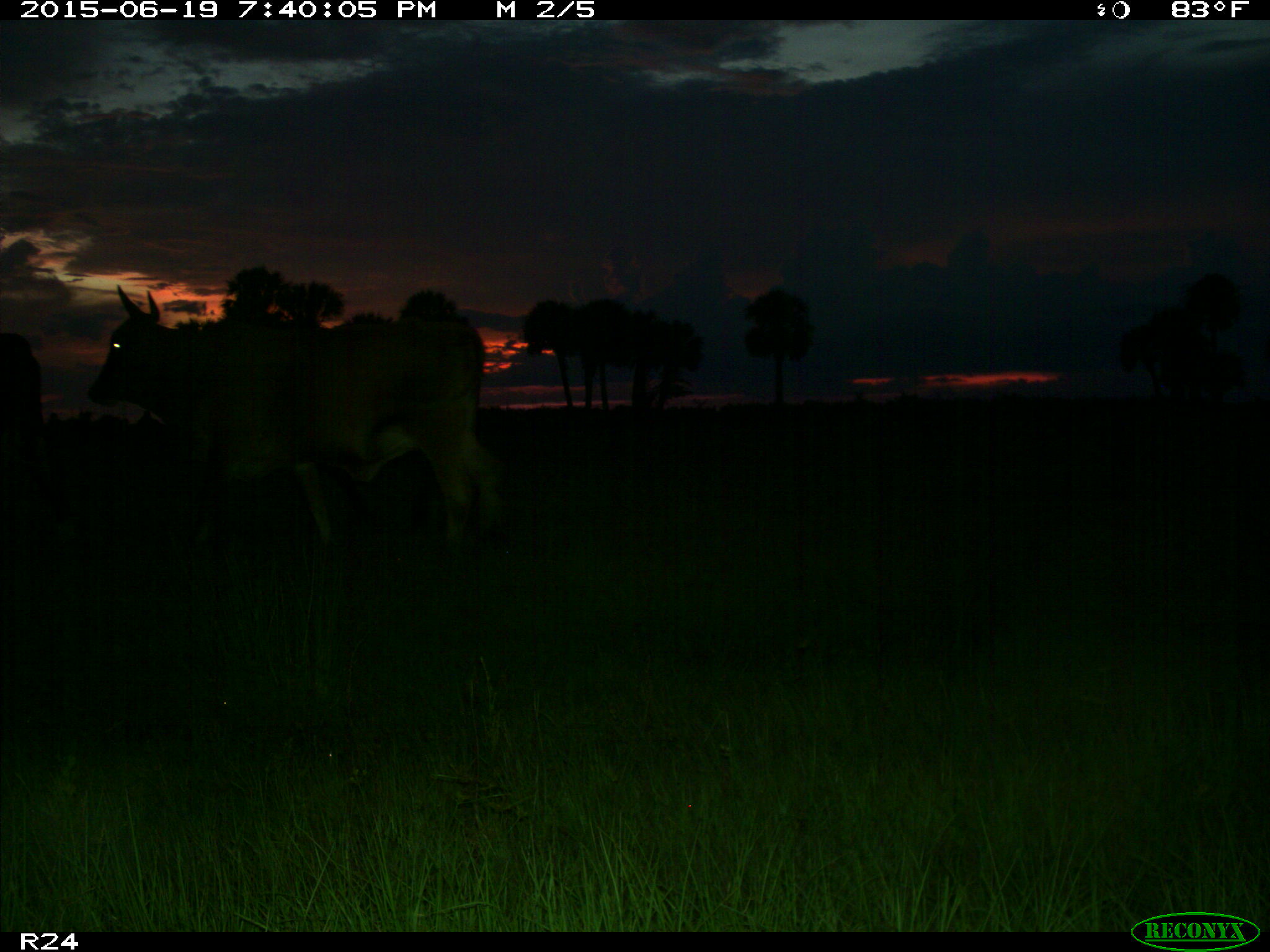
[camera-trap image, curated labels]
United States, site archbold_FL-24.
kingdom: Animalia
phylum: Chordata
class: Mammalia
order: Artiodactyla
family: Bovidae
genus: Bos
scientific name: Bos taurus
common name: domestic cow